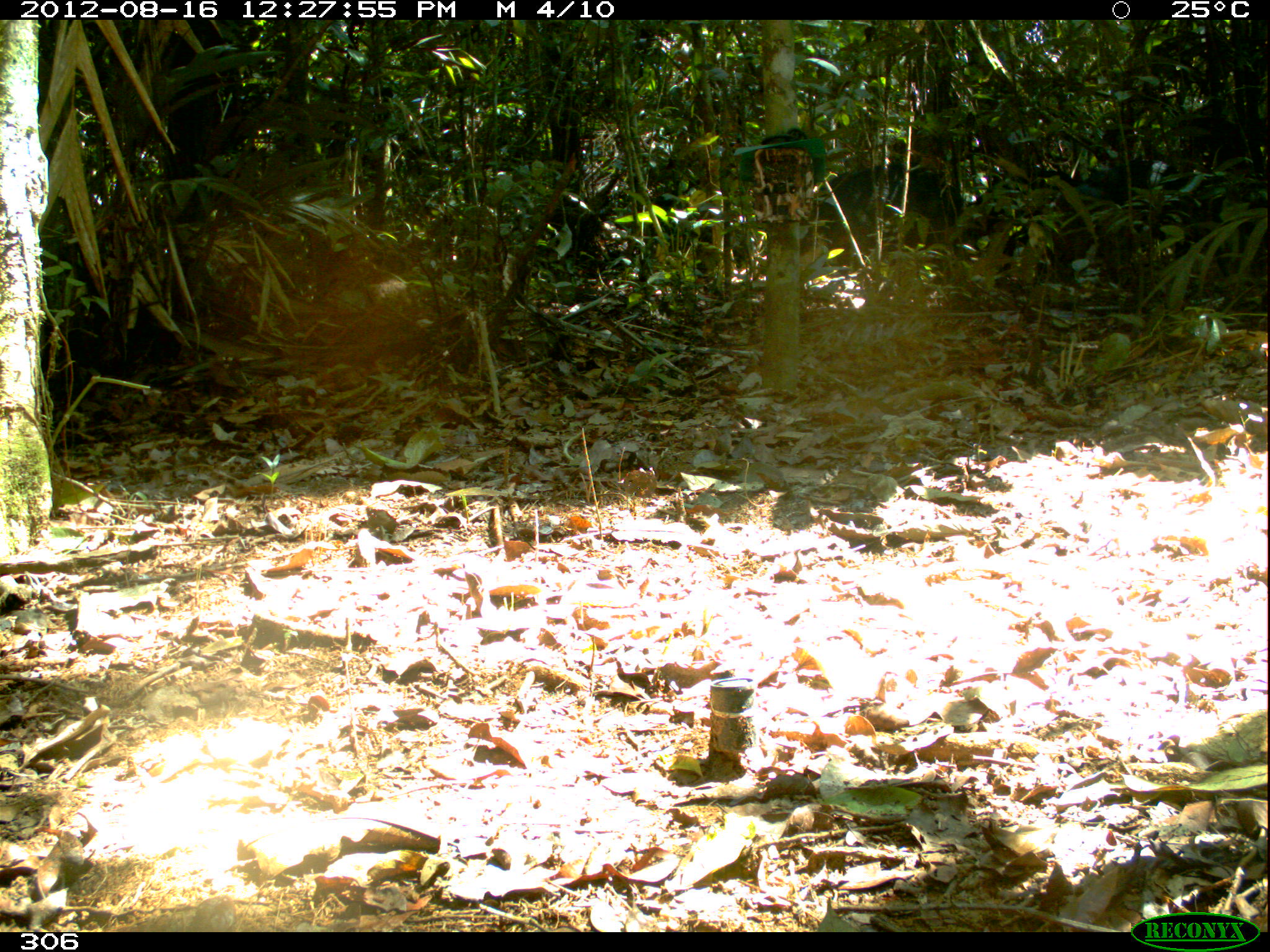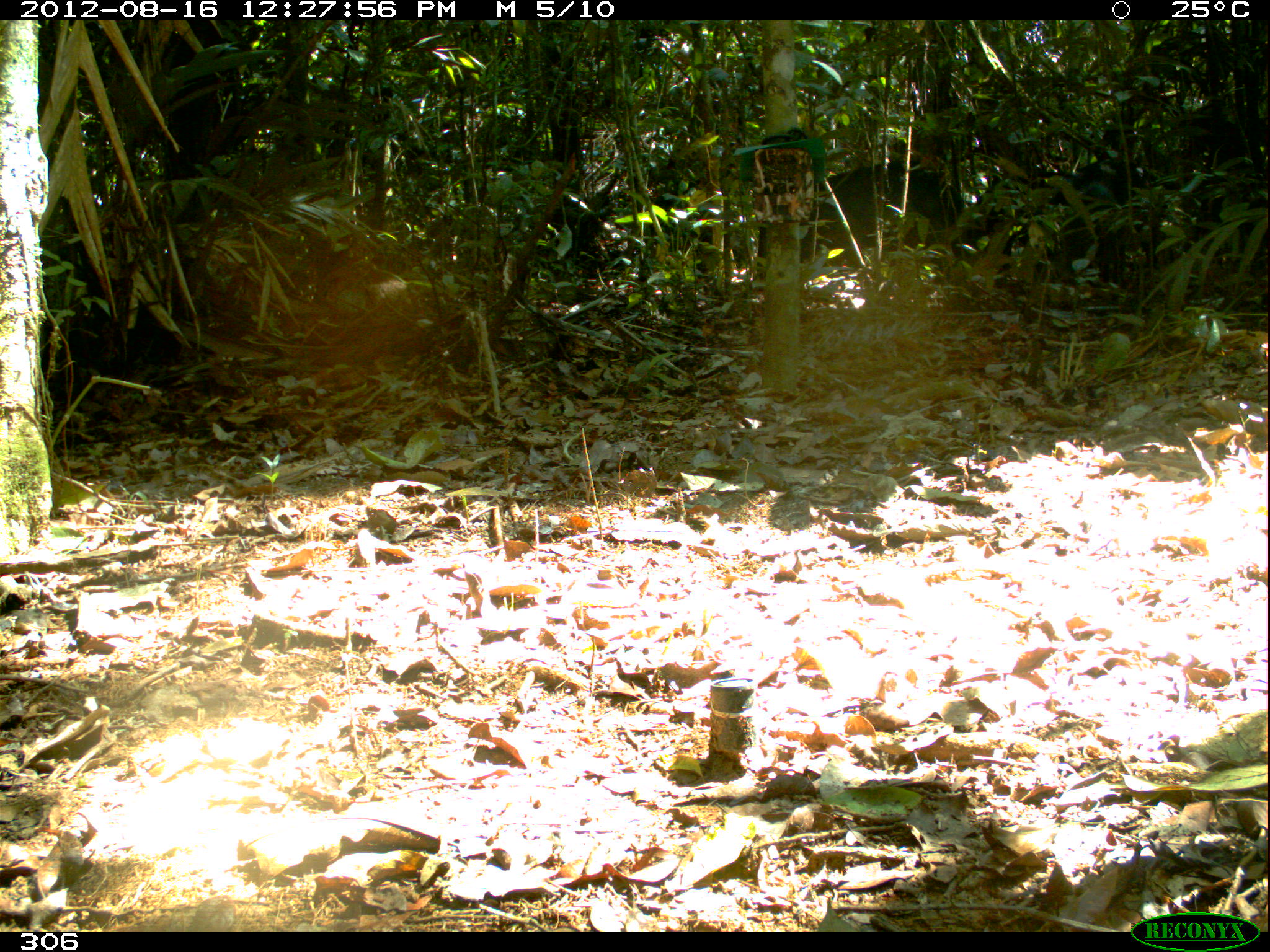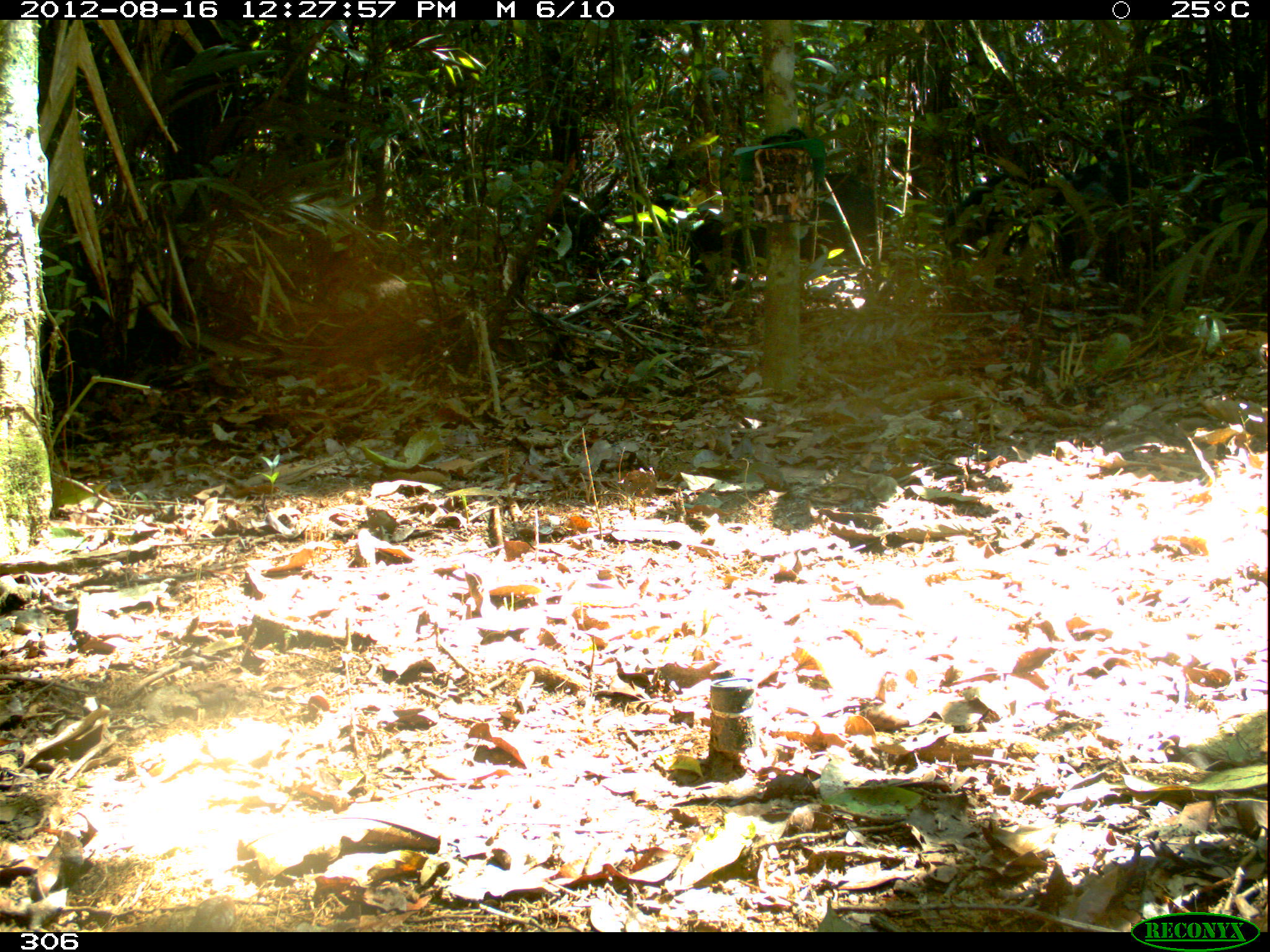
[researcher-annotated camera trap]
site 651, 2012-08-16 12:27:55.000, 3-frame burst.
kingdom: Animalia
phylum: Chordata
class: Mammalia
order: Artiodactyla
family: Tayassuidae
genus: Tayassu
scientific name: Tayassu pecari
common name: white-lipped peccary